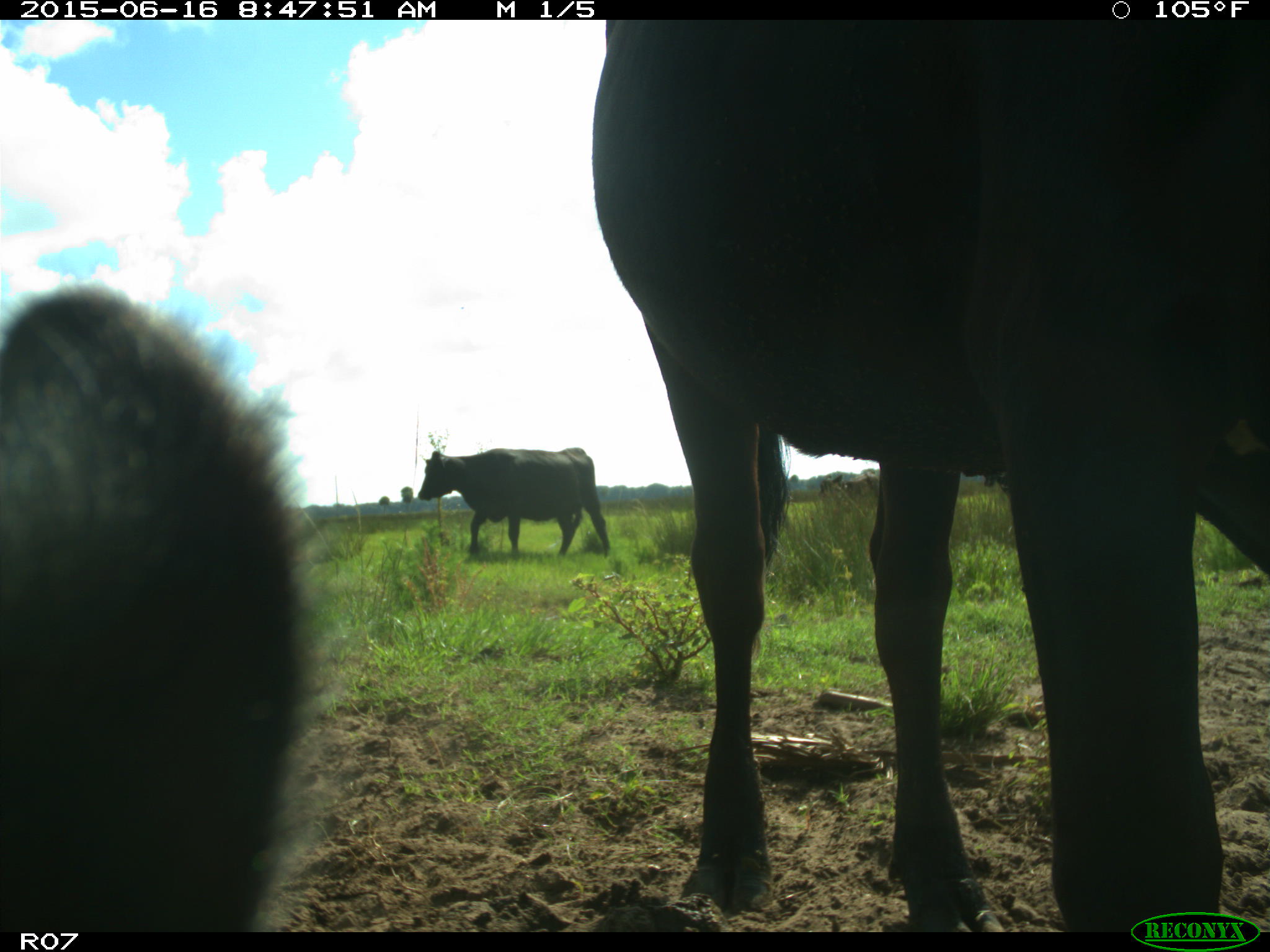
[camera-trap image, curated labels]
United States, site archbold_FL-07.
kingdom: Animalia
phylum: Chordata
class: Mammalia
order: Artiodactyla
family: Bovidae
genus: Bos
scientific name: Bos taurus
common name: domestic cow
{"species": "Bos taurus (domestic cow)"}